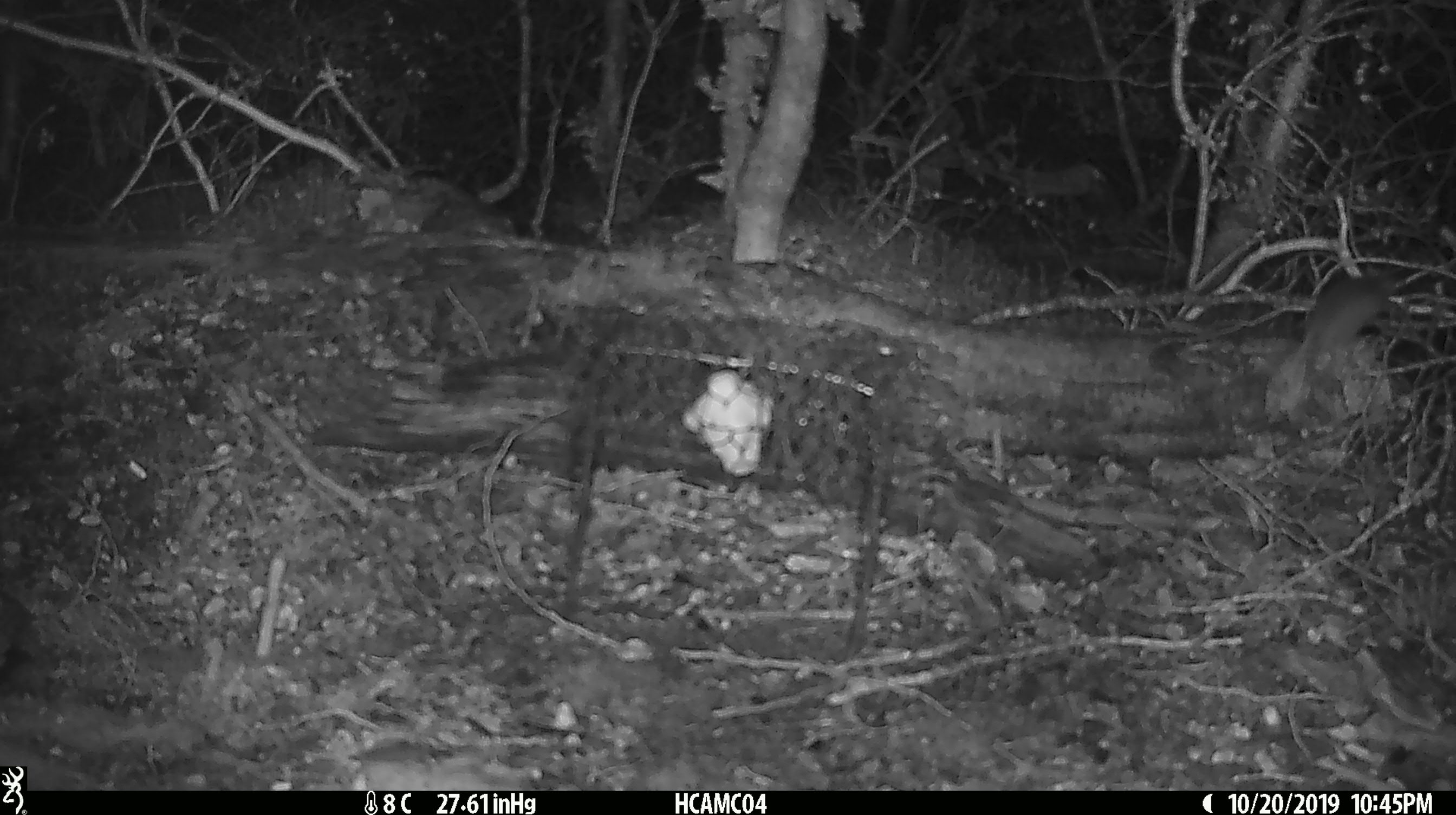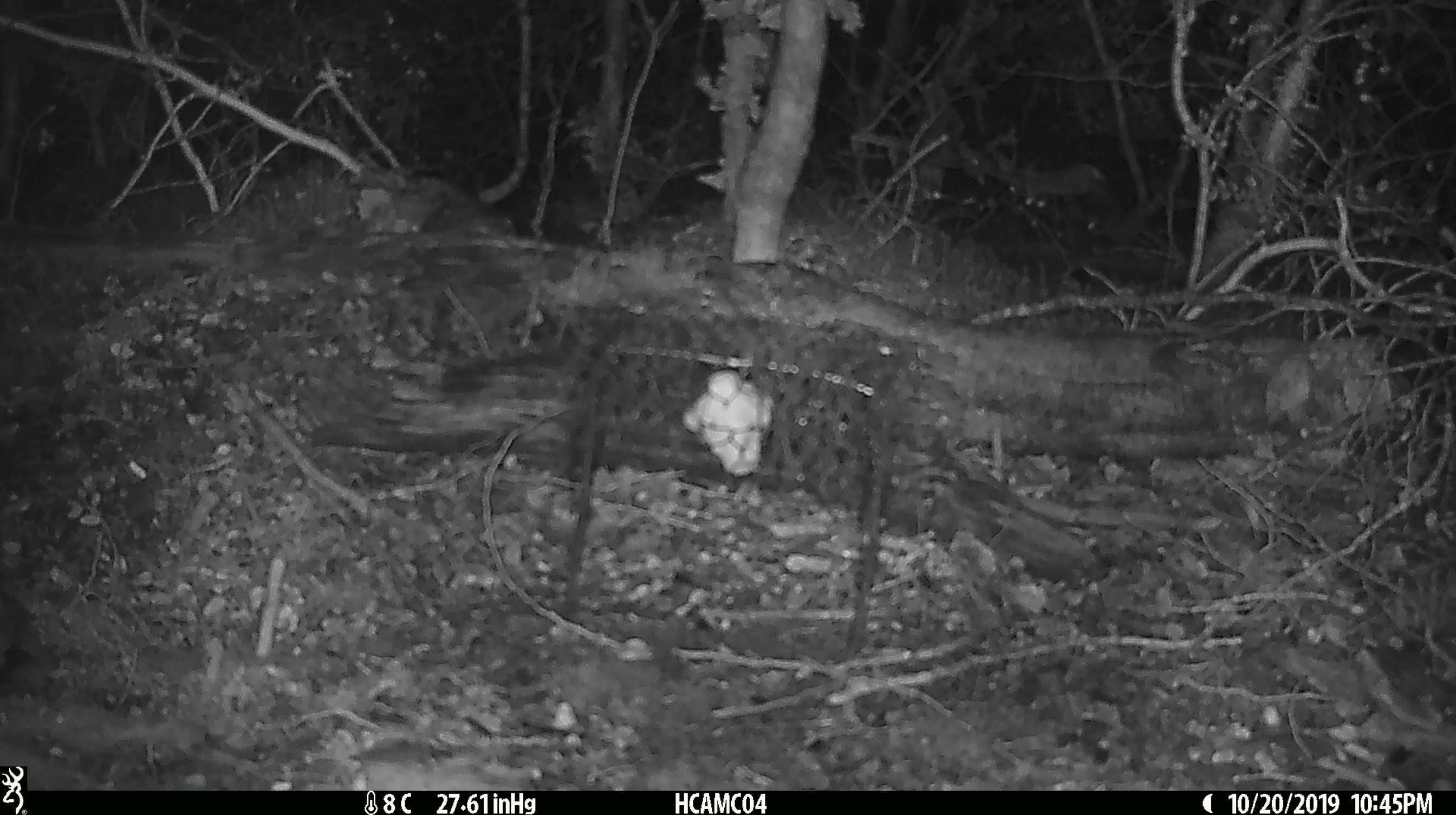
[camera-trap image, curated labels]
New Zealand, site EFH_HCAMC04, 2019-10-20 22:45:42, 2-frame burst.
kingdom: Animalia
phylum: Chordata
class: Mammalia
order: Rodentia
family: Muridae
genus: Mus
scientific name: Mus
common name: mouse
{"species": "mouse (Mus)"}